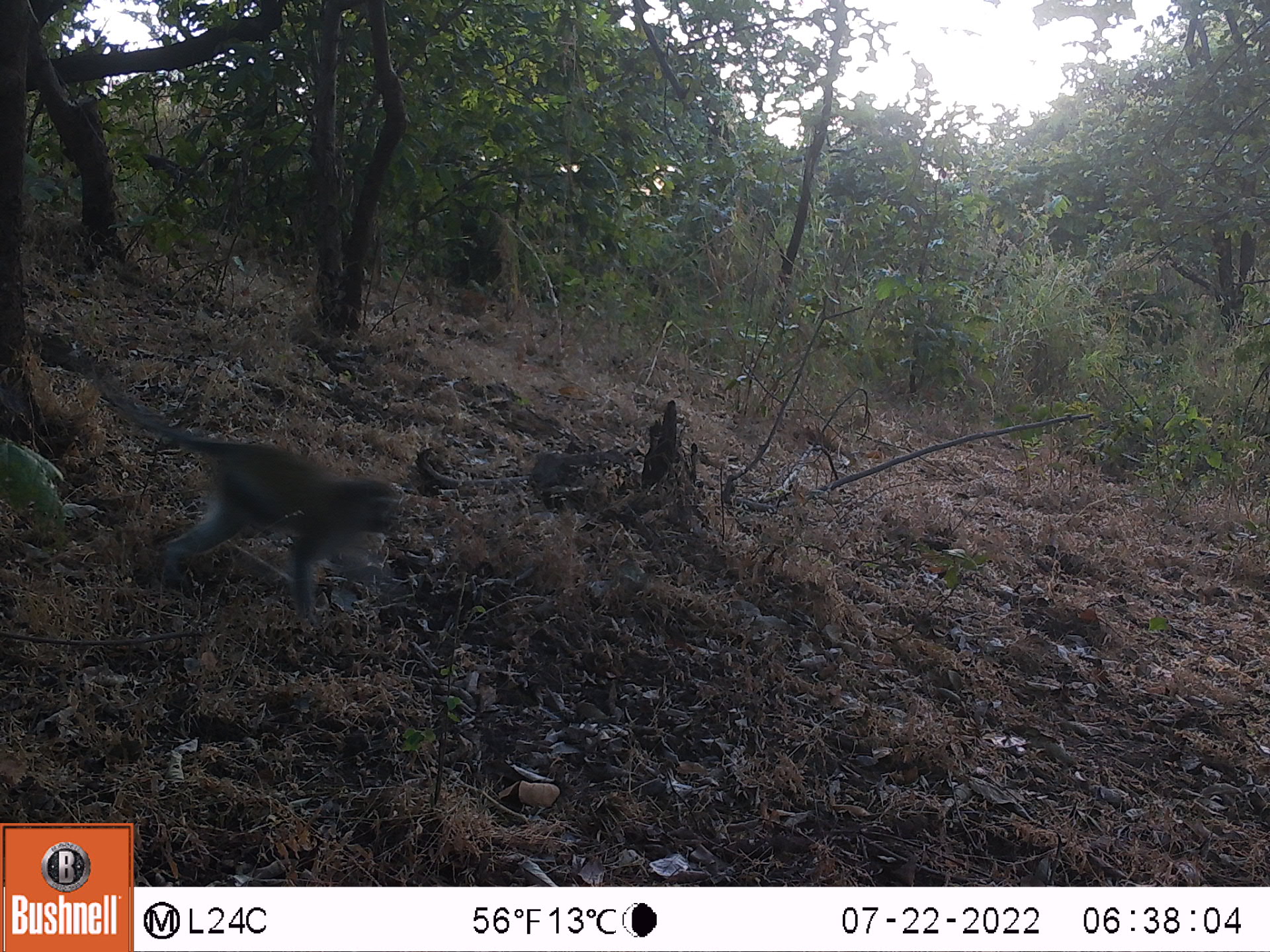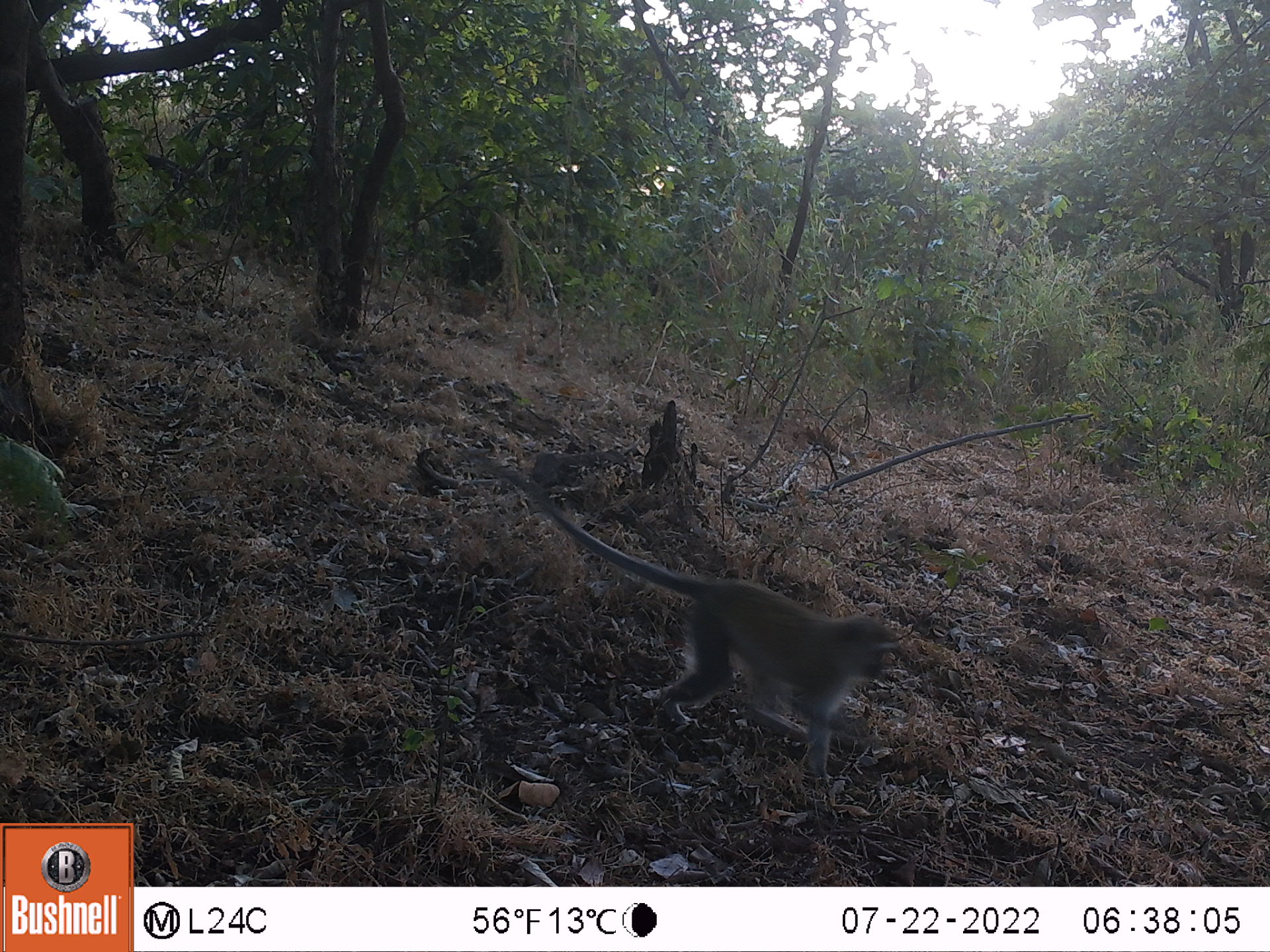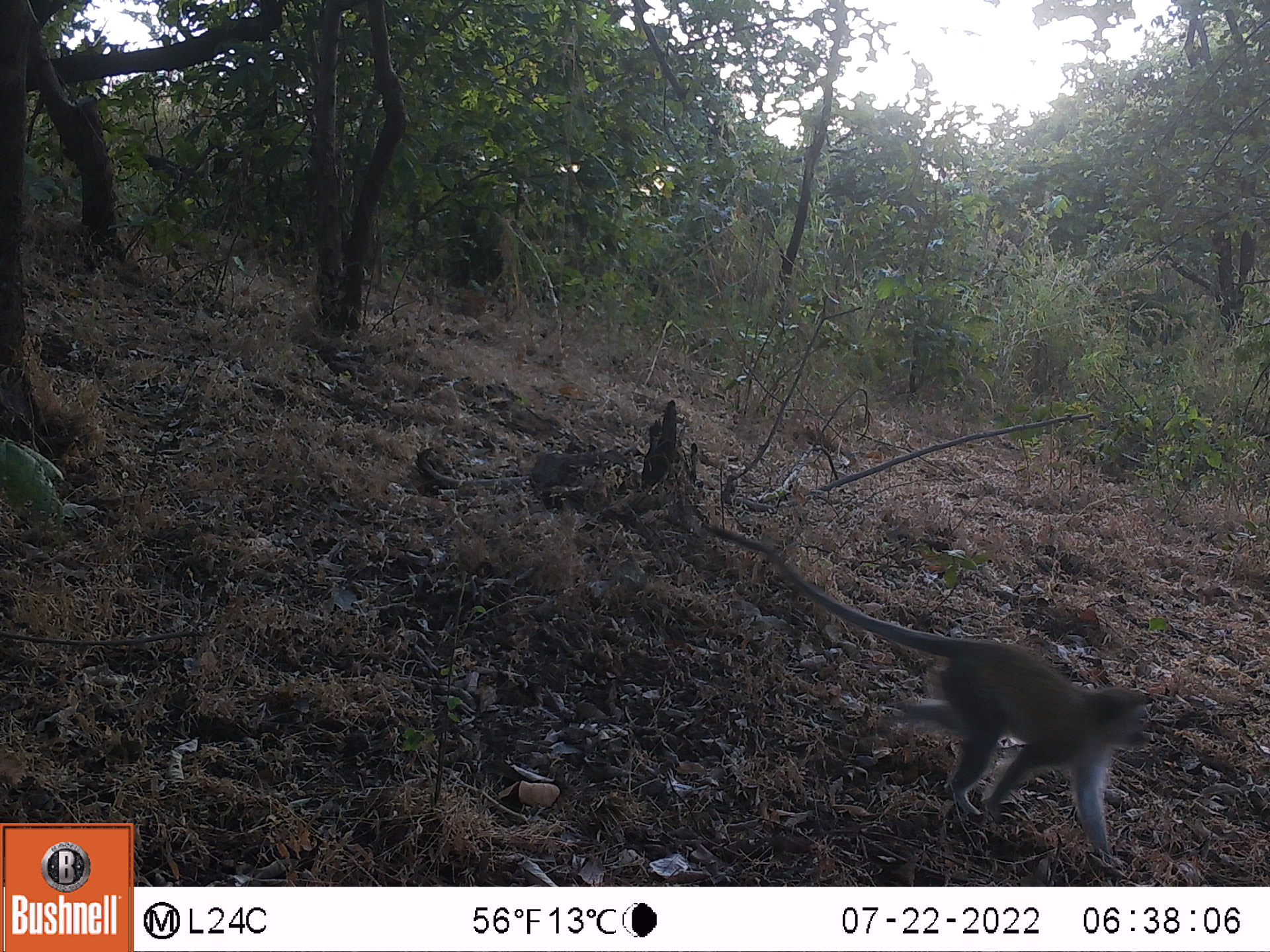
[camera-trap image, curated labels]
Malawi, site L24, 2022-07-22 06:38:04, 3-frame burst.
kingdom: Animalia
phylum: Chordata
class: Mammalia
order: Primates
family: Cercopithecidae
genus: Chlorocebus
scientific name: Chlorocebus pygerythrus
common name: vervet monkey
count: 1